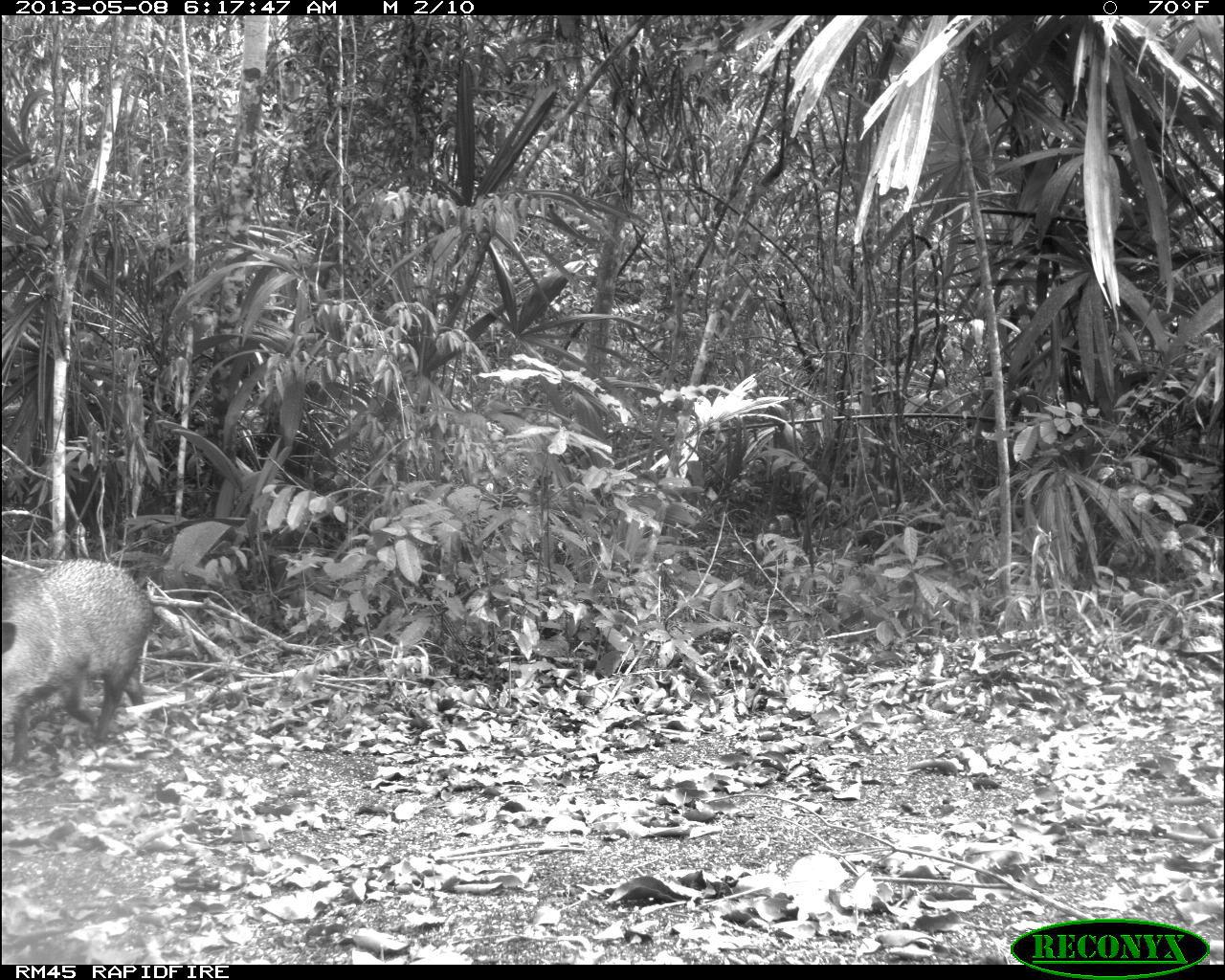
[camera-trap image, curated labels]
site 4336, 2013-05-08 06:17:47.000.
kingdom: Animalia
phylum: Chordata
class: Mammalia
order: Artiodactyla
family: Tayassuidae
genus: Pecari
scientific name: Pecari tajacu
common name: collared peccary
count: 2